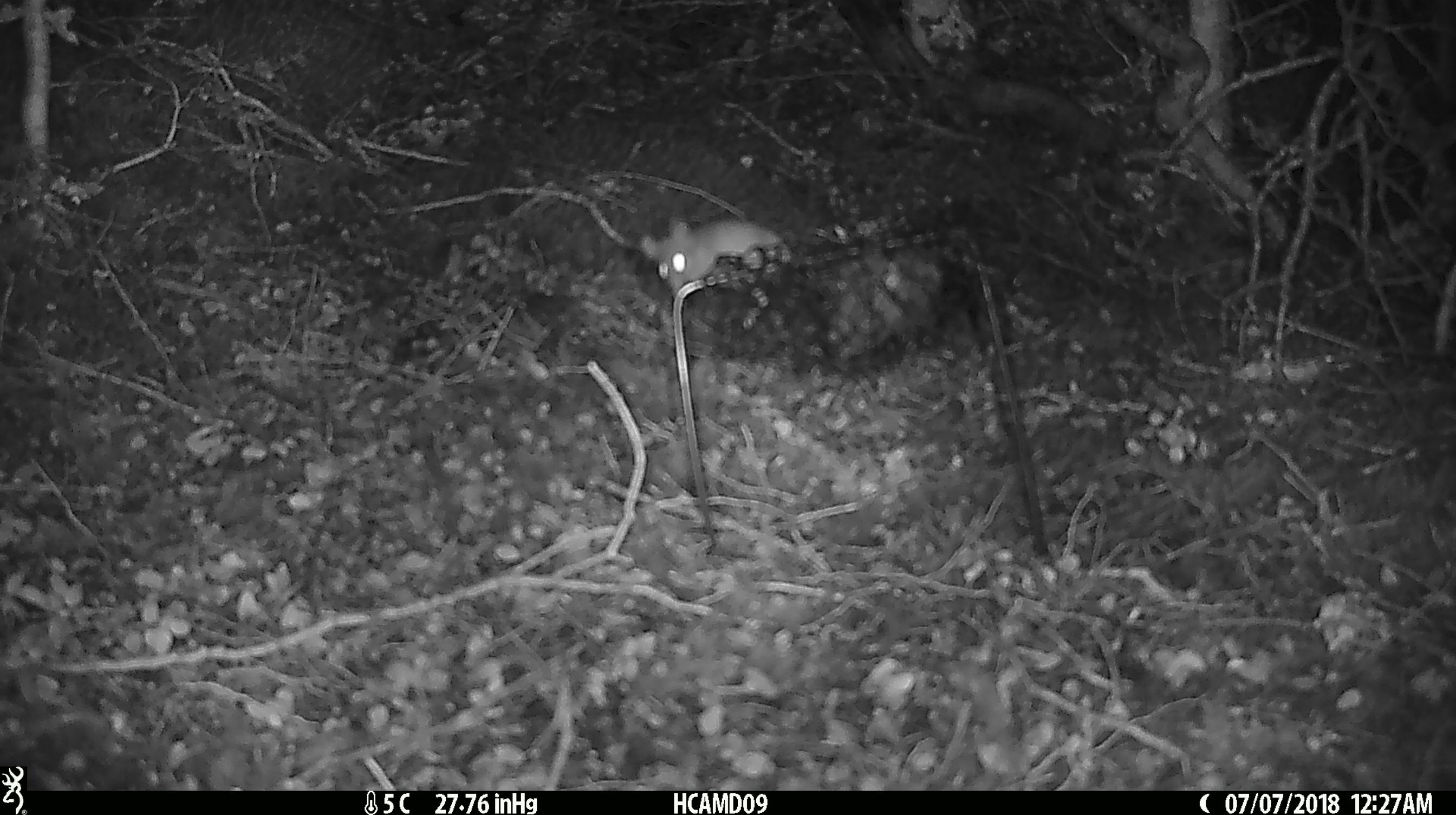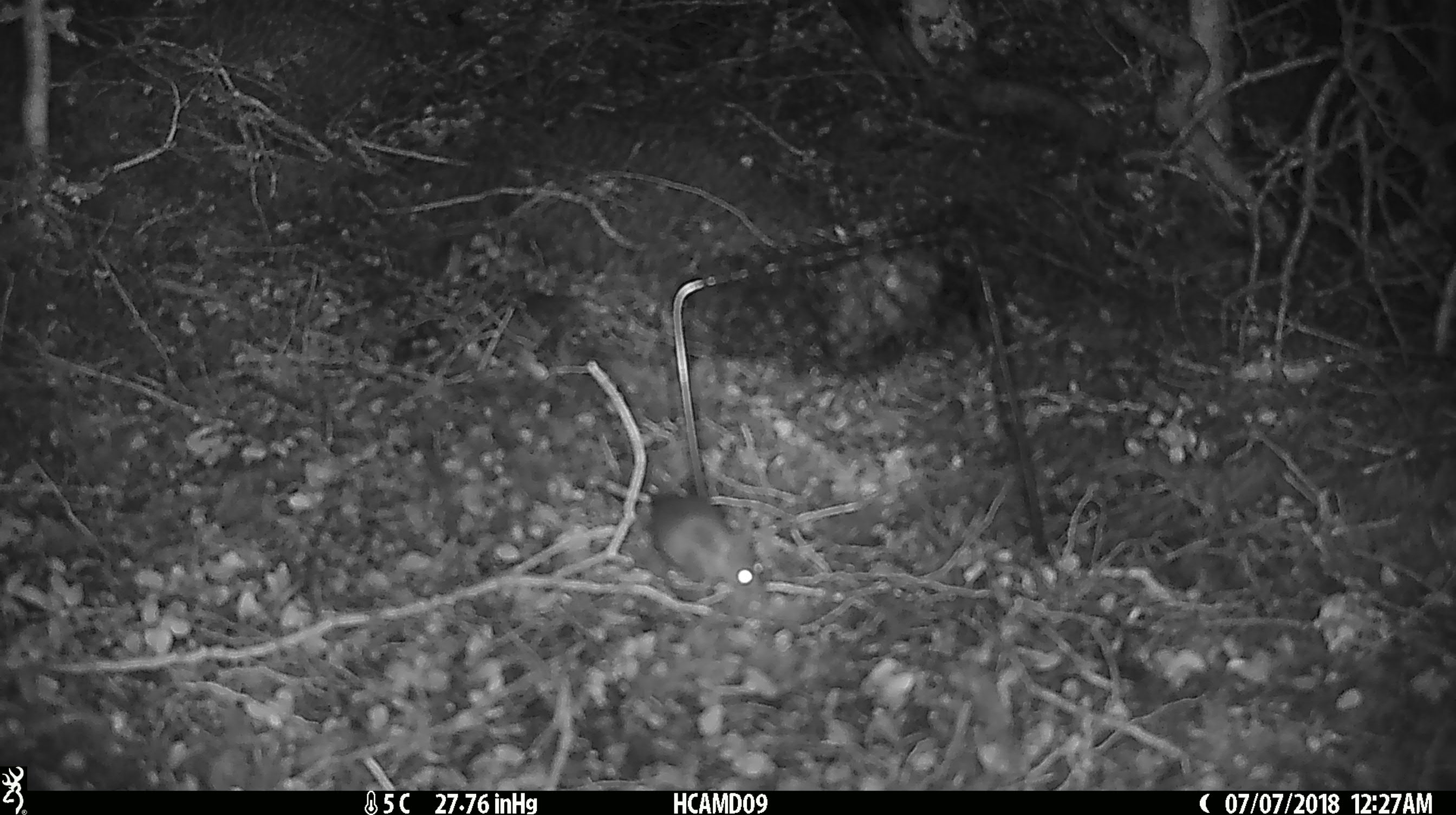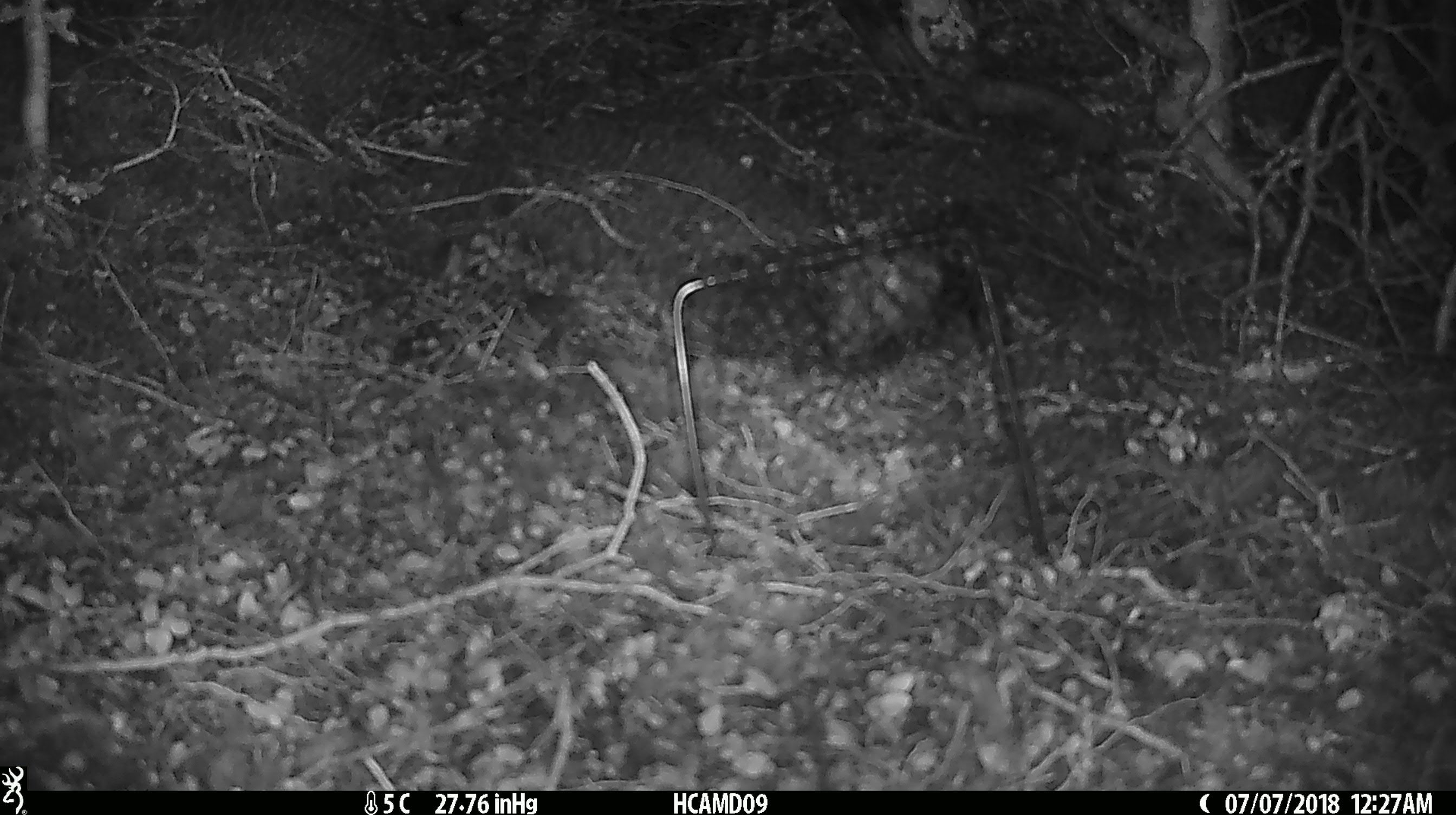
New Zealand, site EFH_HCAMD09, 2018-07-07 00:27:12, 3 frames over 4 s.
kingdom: Animalia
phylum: Chordata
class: Mammalia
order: Rodentia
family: Muridae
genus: Mus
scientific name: Mus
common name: mouse